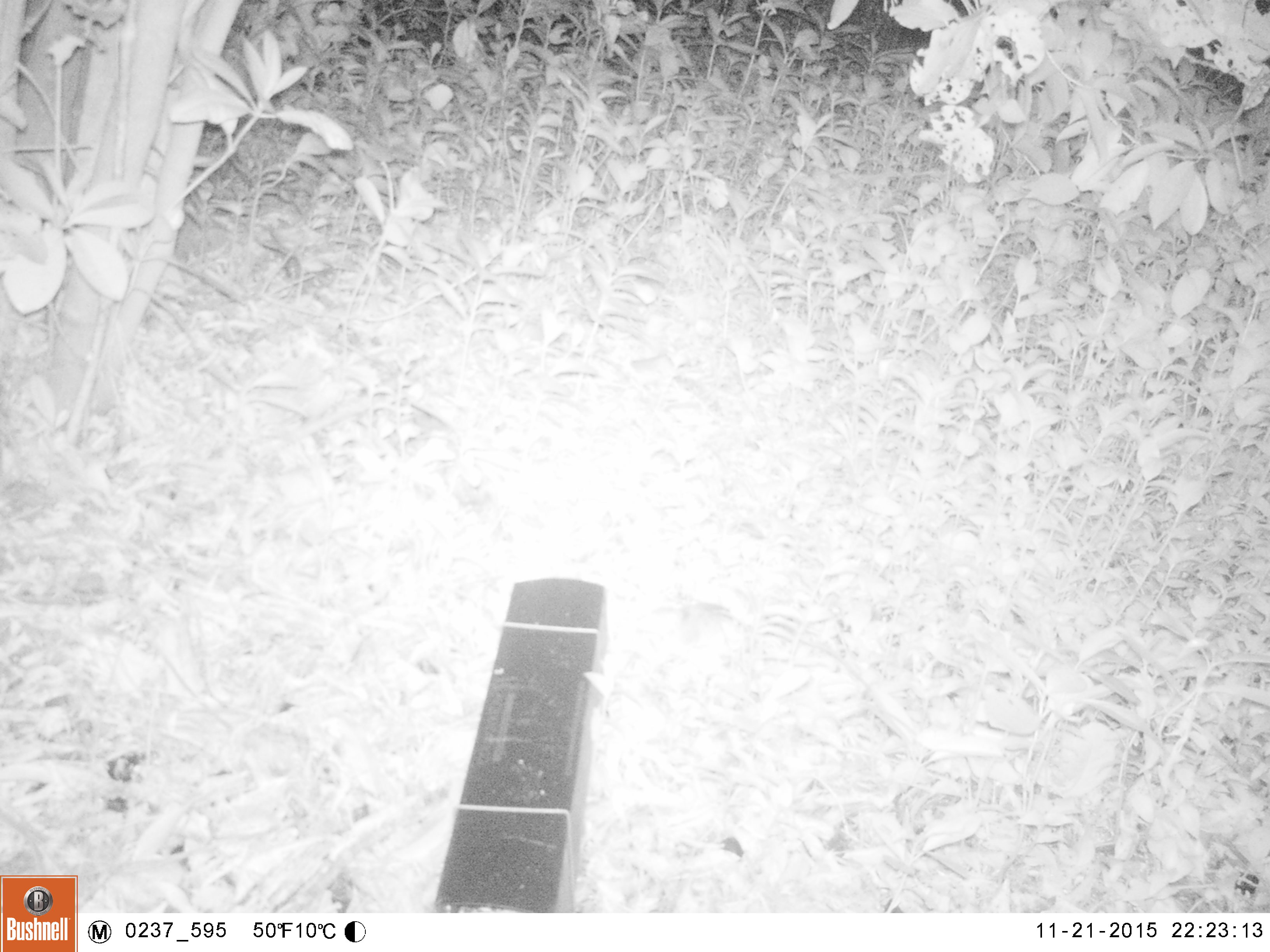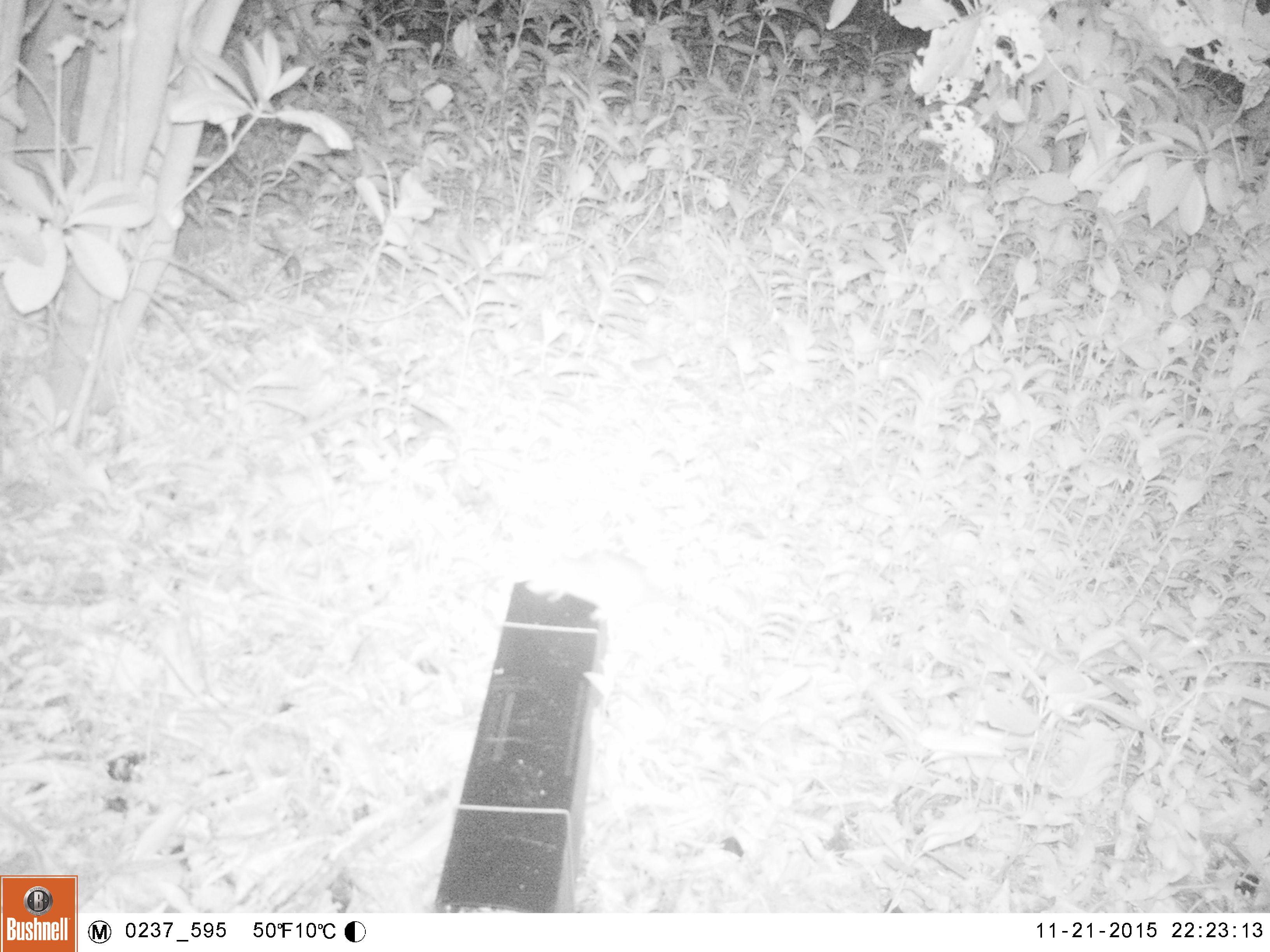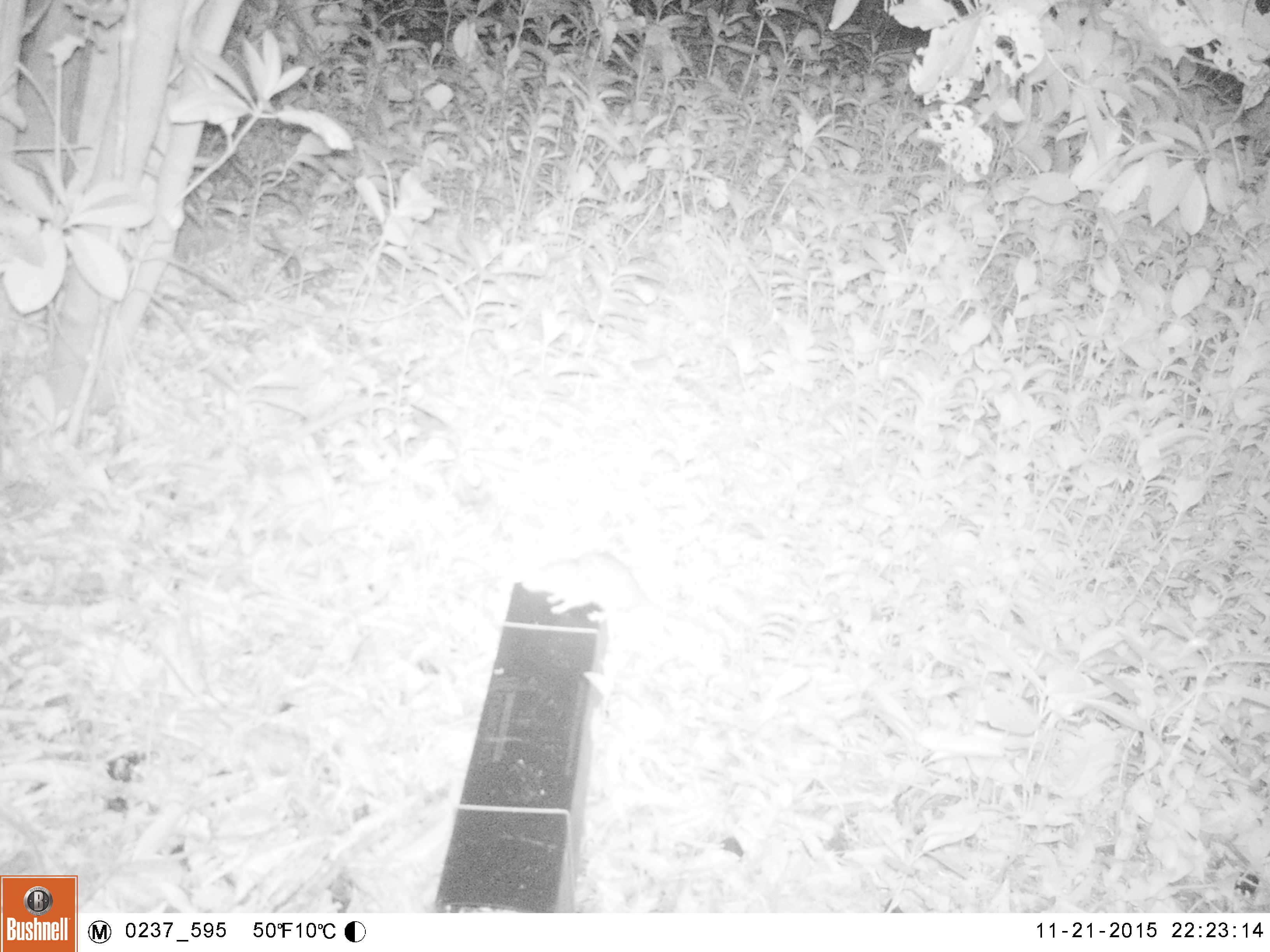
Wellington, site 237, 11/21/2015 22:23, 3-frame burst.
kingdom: Animalia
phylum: Chordata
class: Mammalia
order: Rodentia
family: Muridae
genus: Rattus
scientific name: Rattus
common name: rat